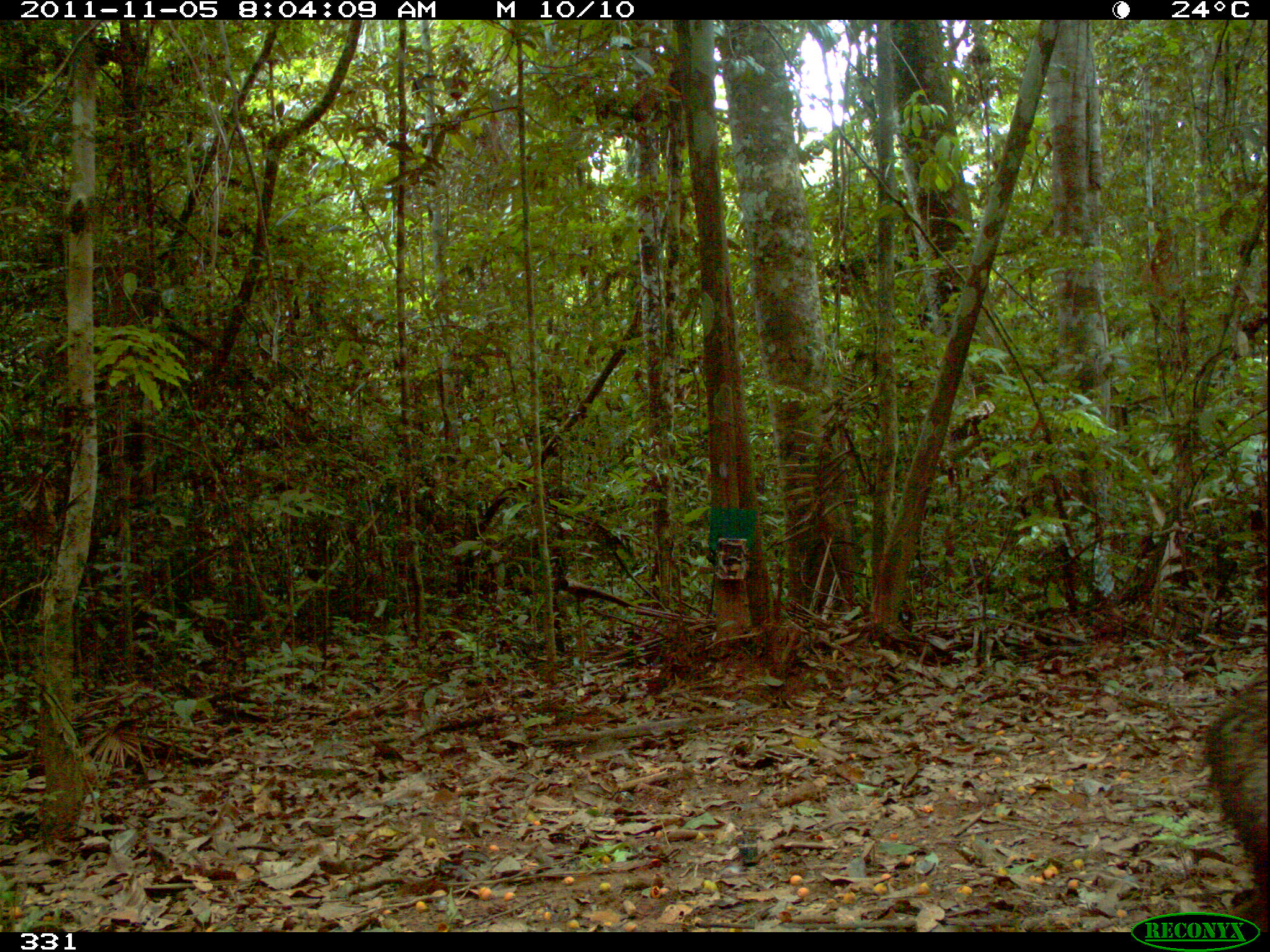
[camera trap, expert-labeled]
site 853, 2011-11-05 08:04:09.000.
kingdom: Animalia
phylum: Chordata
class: Mammalia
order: Artiodactyla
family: Tayassuidae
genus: Pecari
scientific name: Pecari tajacu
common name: collared peccary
Pecari tajacu (collared peccary).